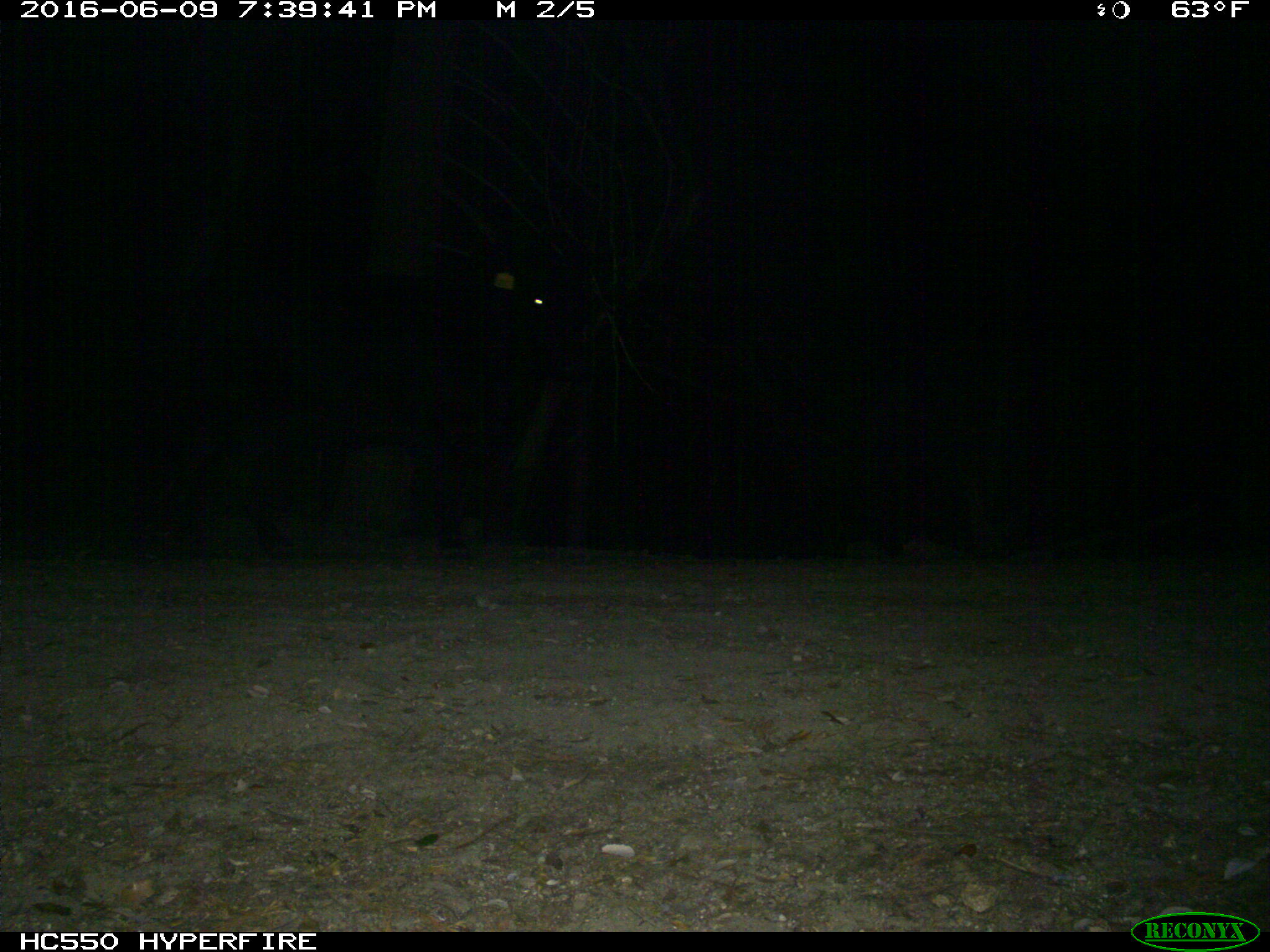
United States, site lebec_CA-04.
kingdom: Animalia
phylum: Chordata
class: Mammalia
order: Artiodactyla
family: Bovidae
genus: Bos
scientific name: Bos taurus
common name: domestic cow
Bos taurus (domestic cow).